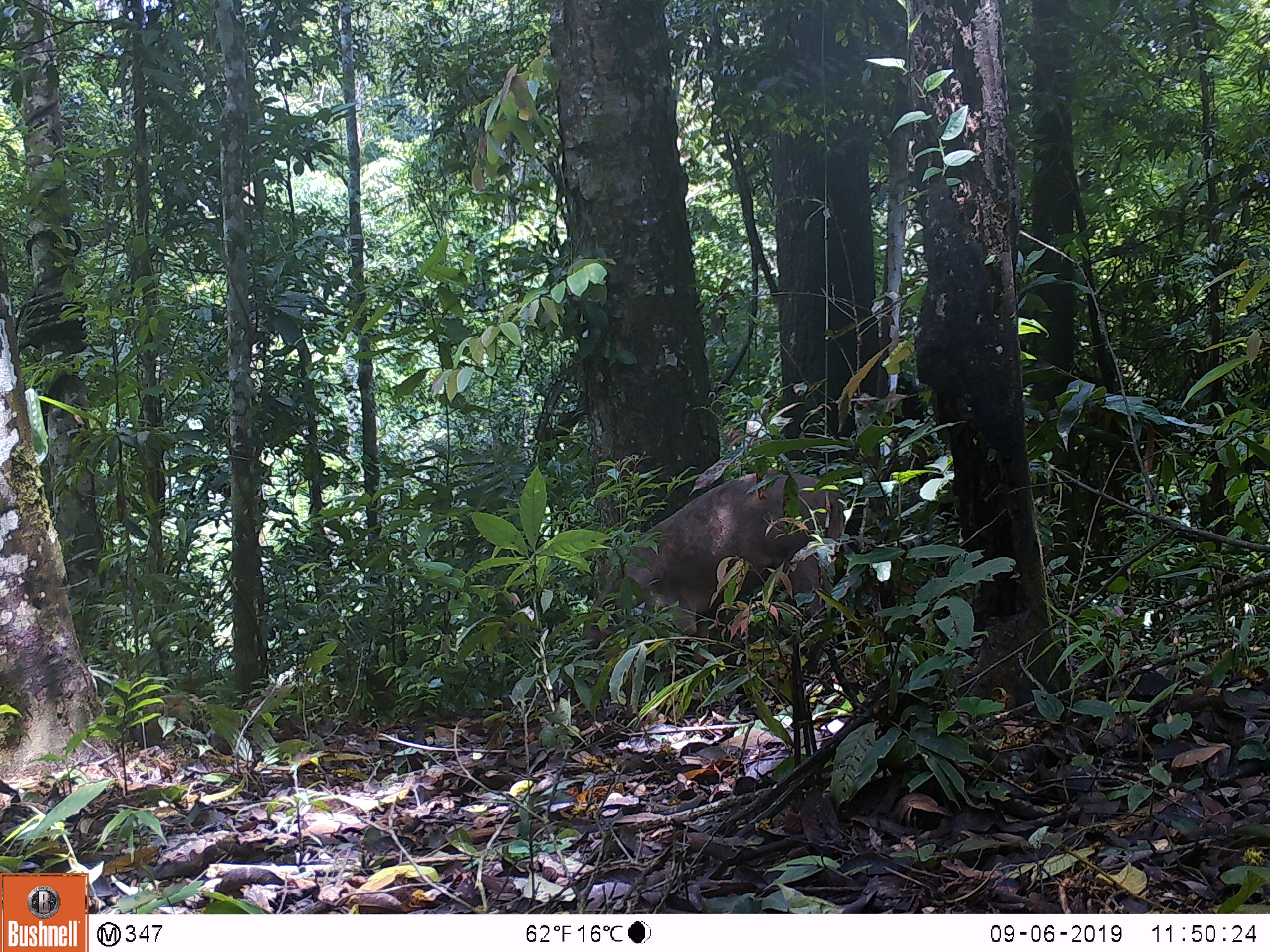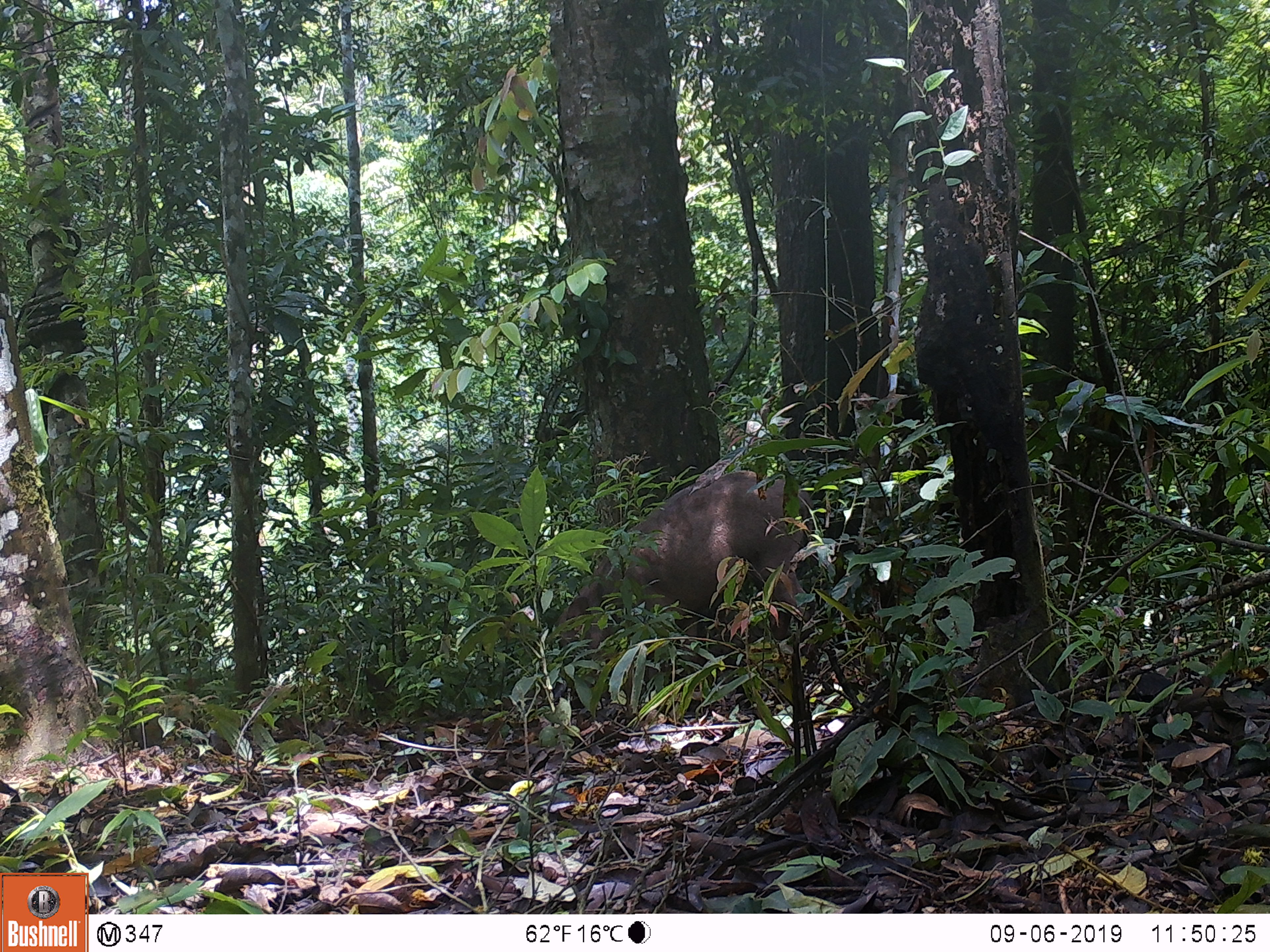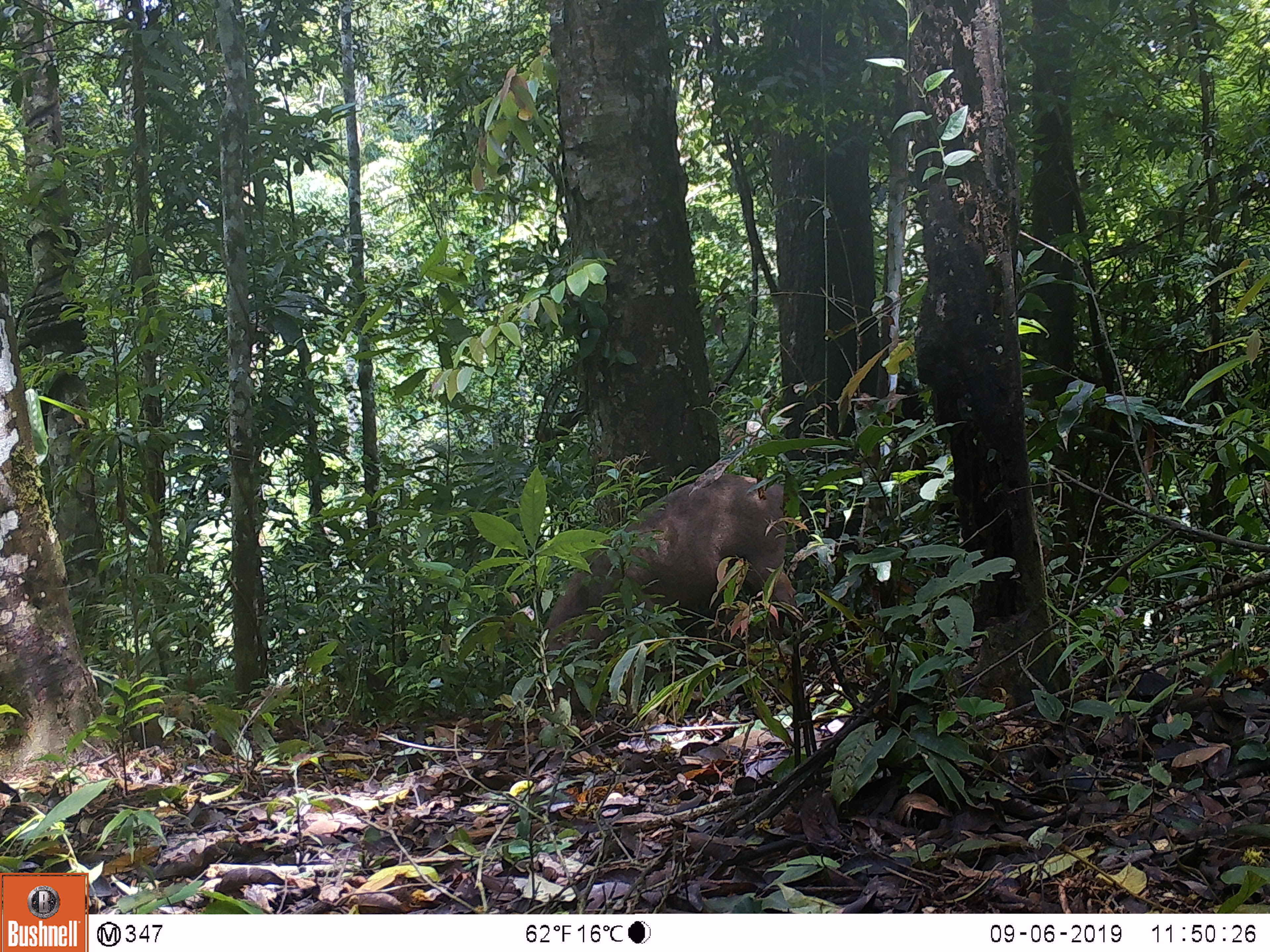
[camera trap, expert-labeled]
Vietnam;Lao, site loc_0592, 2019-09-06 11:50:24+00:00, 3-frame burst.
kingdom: Animalia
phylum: Chordata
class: Mammalia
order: Artiodactyla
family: Suidae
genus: Sus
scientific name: Sus scrofa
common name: eurasian wild pig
Eurasian wild pig (Sus scrofa). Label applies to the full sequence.